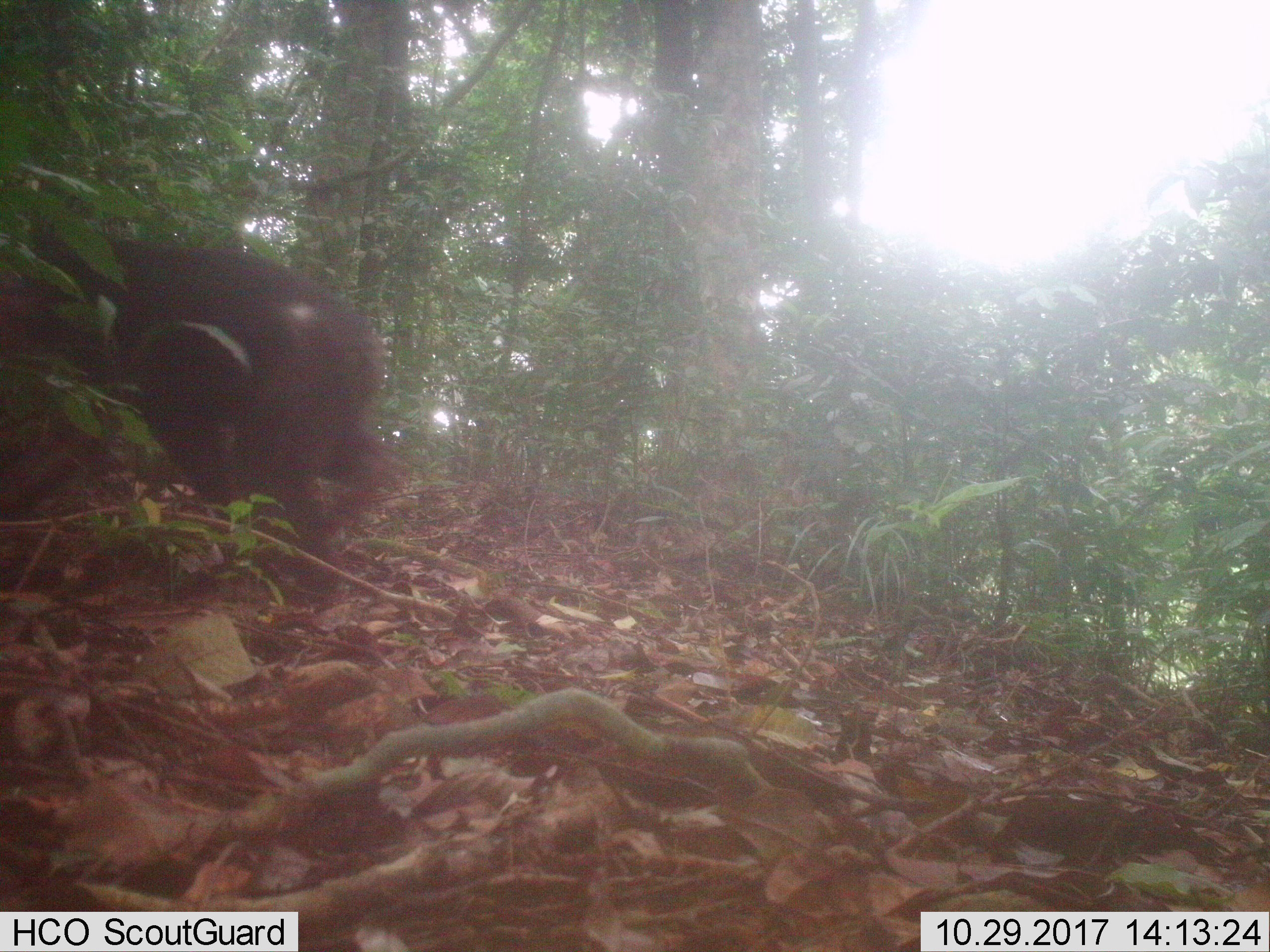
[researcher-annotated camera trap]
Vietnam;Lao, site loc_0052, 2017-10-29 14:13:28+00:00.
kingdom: Animalia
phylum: Chordata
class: Mammalia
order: Primates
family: Cercopithecidae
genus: Macaca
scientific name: Macaca arctoides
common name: stump-tailed macaque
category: stump tailed macaque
Stump tailed macaque (stump-tailed macaque) (Macaca arctoides). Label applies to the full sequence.